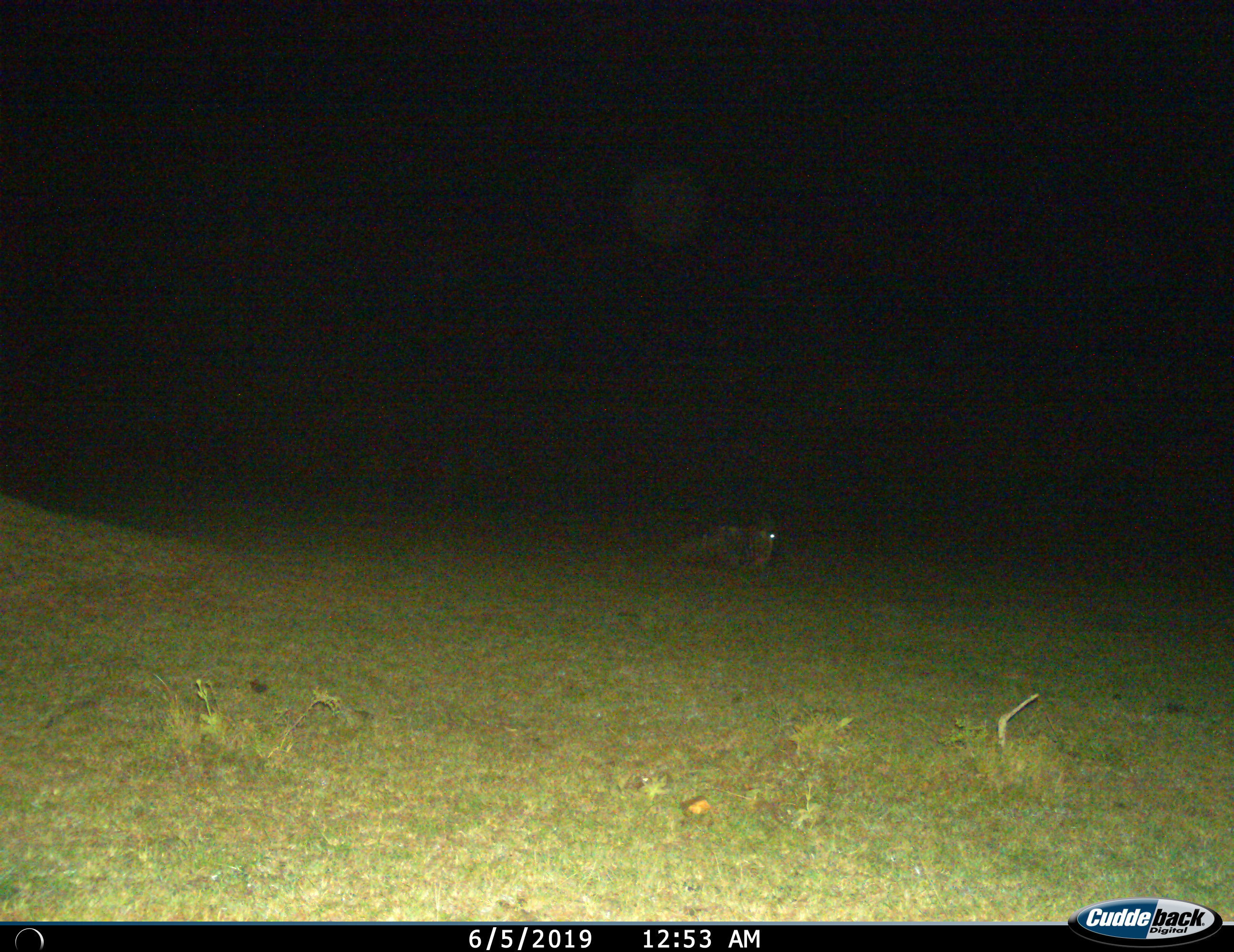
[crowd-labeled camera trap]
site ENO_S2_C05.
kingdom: Animalia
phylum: Chordata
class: Mammalia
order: Artiodactyla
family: Bovidae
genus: Connochaetes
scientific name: Connochaetes taurinus taurinus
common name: blue wildebeest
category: wildebeestblue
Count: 1.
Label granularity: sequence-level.